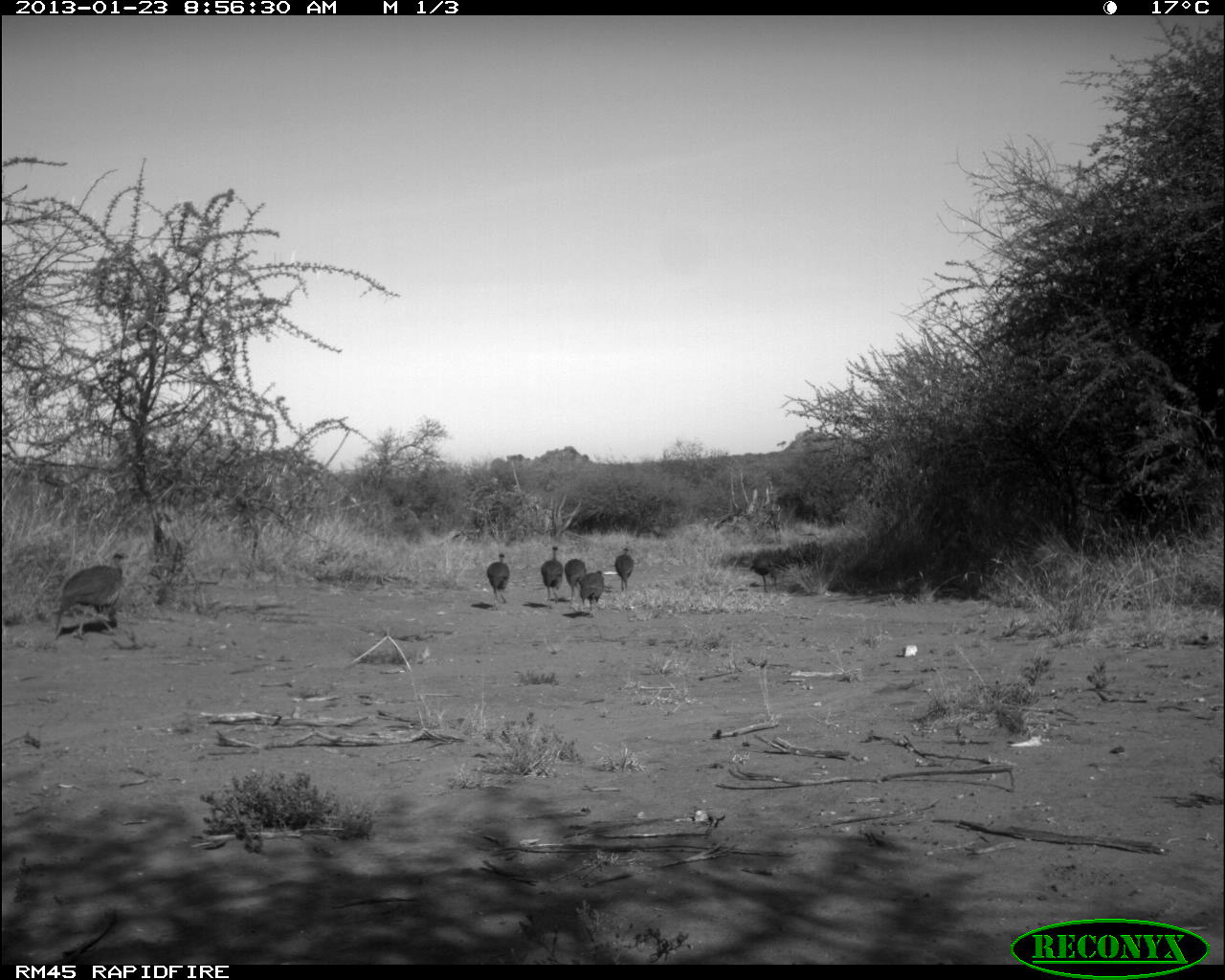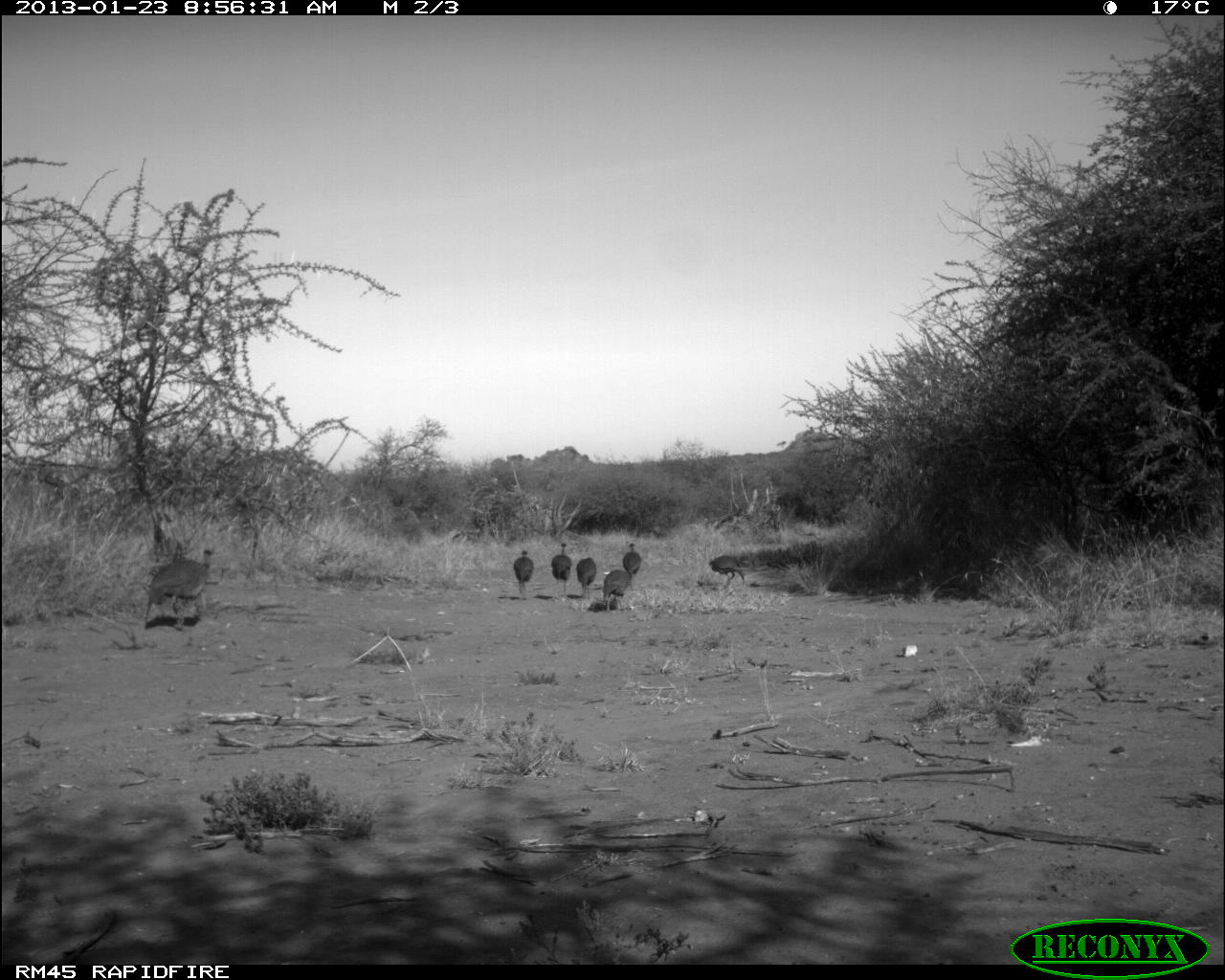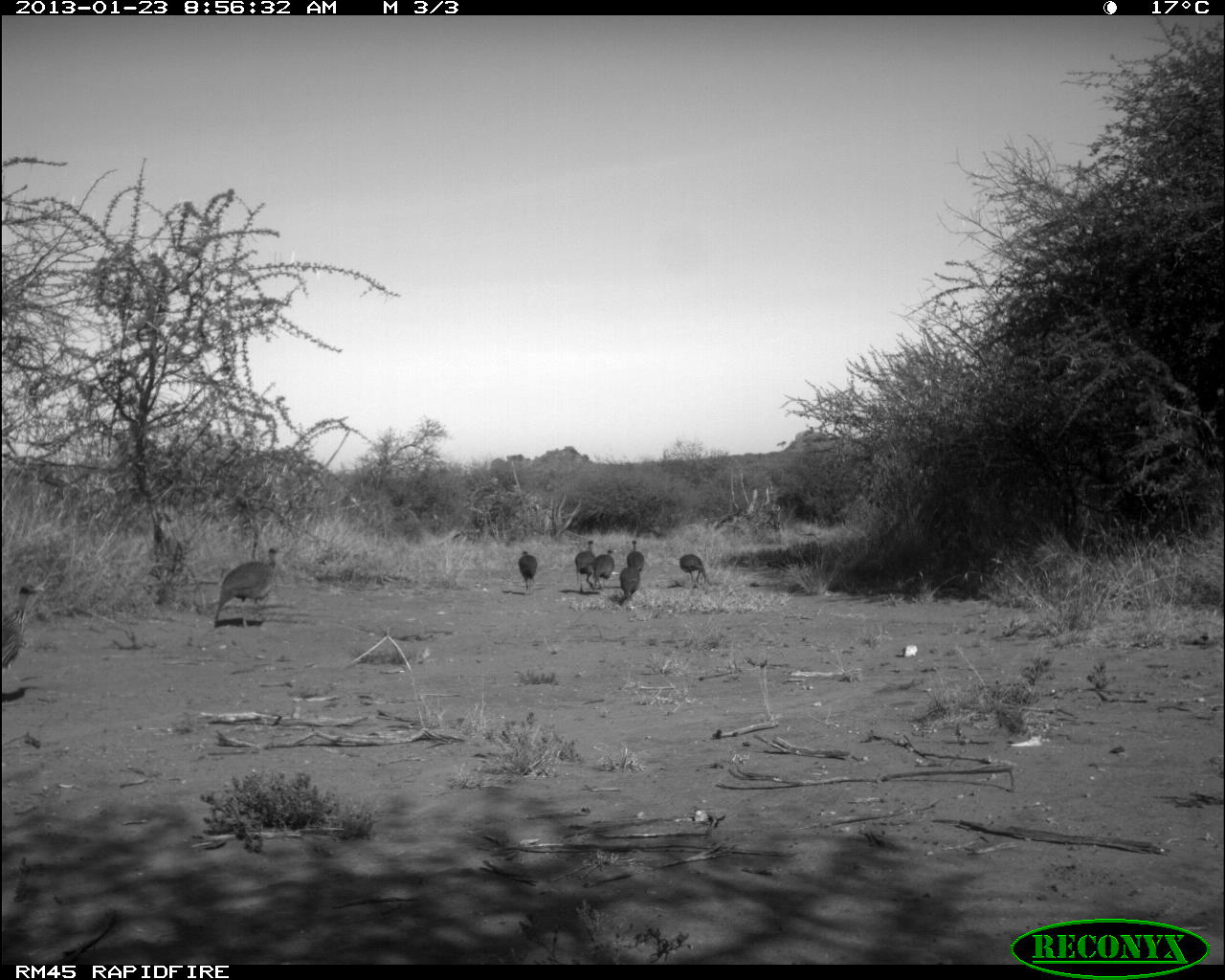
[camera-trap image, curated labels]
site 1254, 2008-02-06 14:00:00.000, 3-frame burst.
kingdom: Animalia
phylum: Chordata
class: Mammalia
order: Artiodactyla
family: Bovidae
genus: Tragelaphus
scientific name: Tragelaphus oryx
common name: eland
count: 4